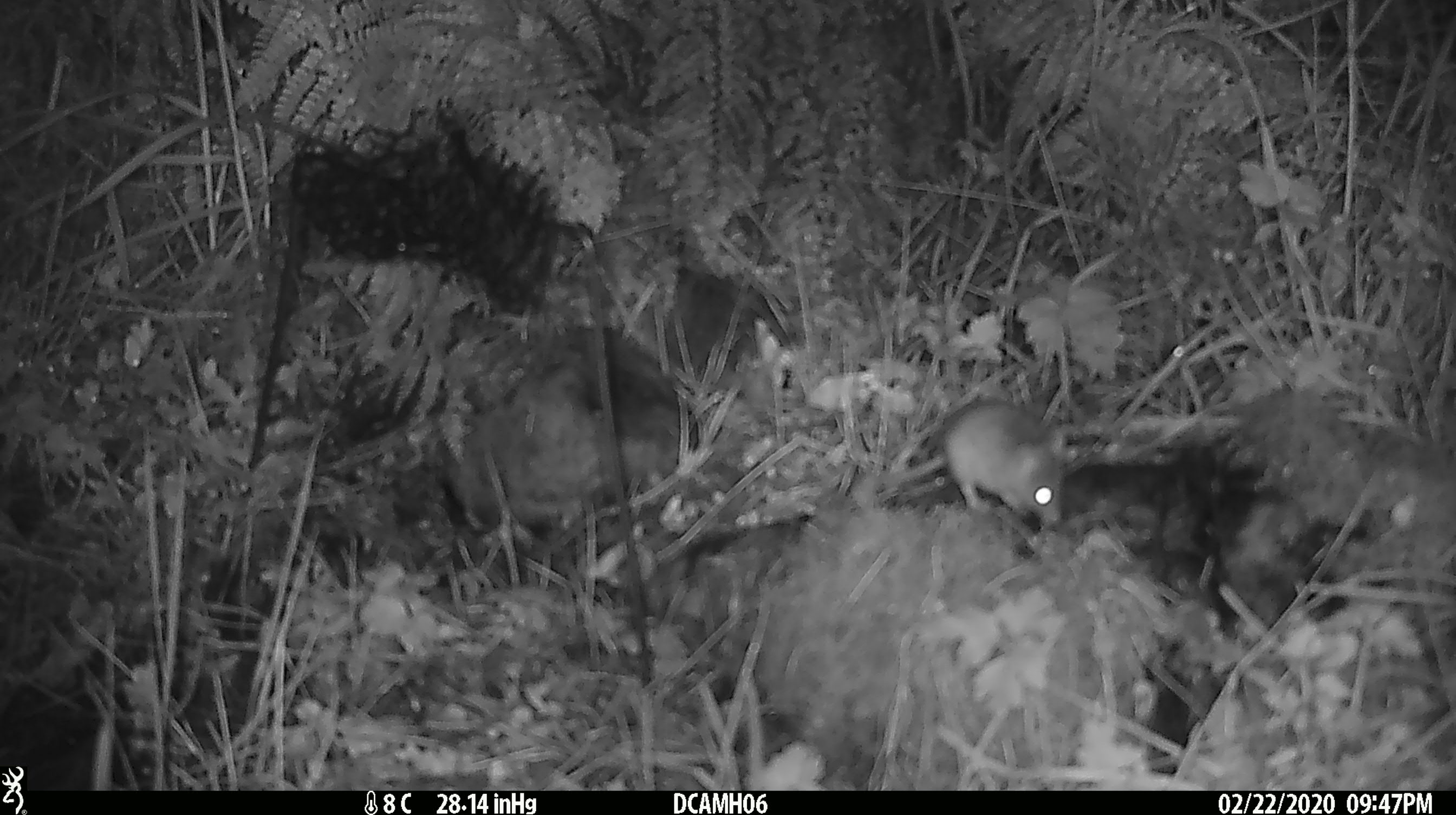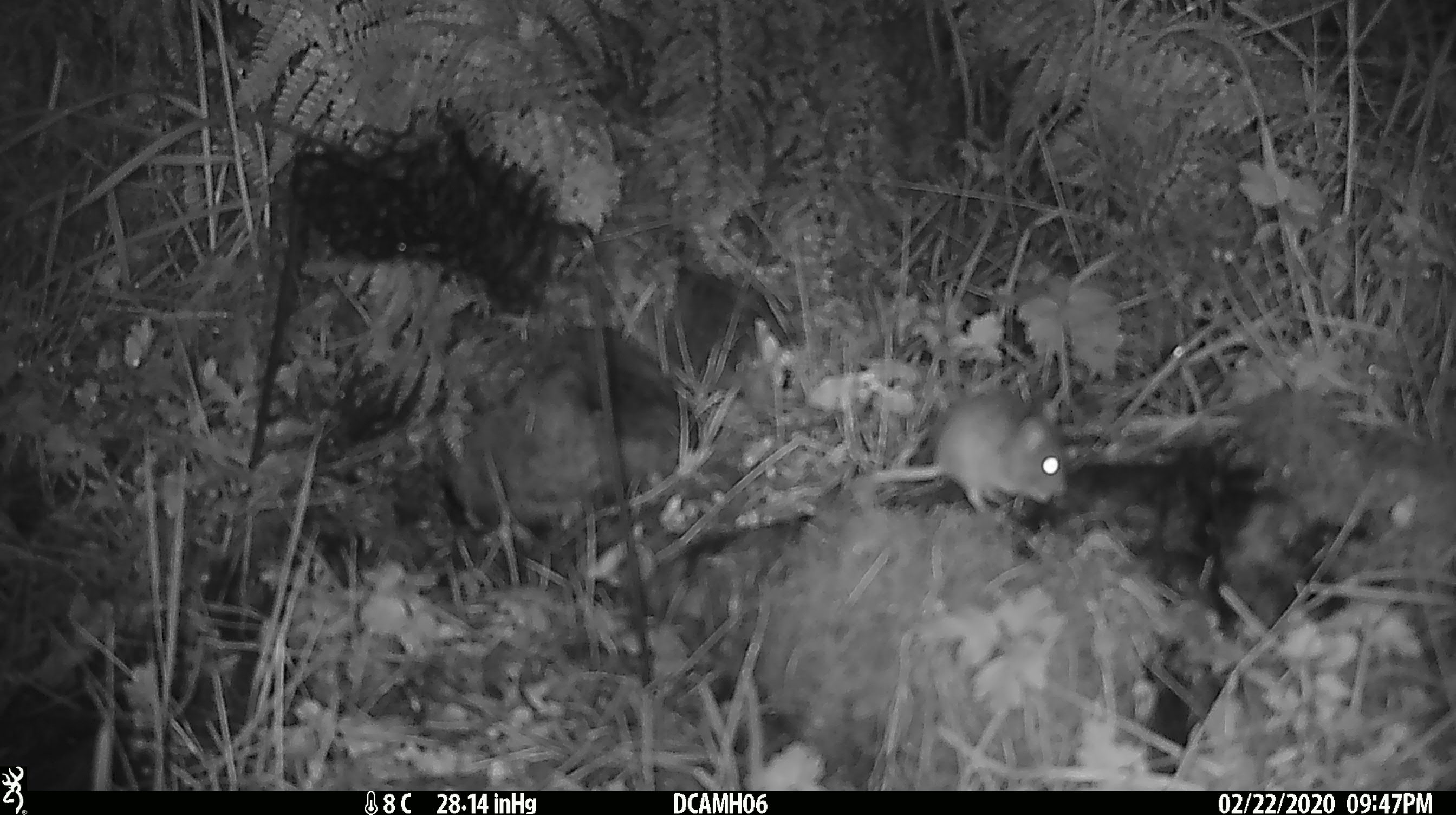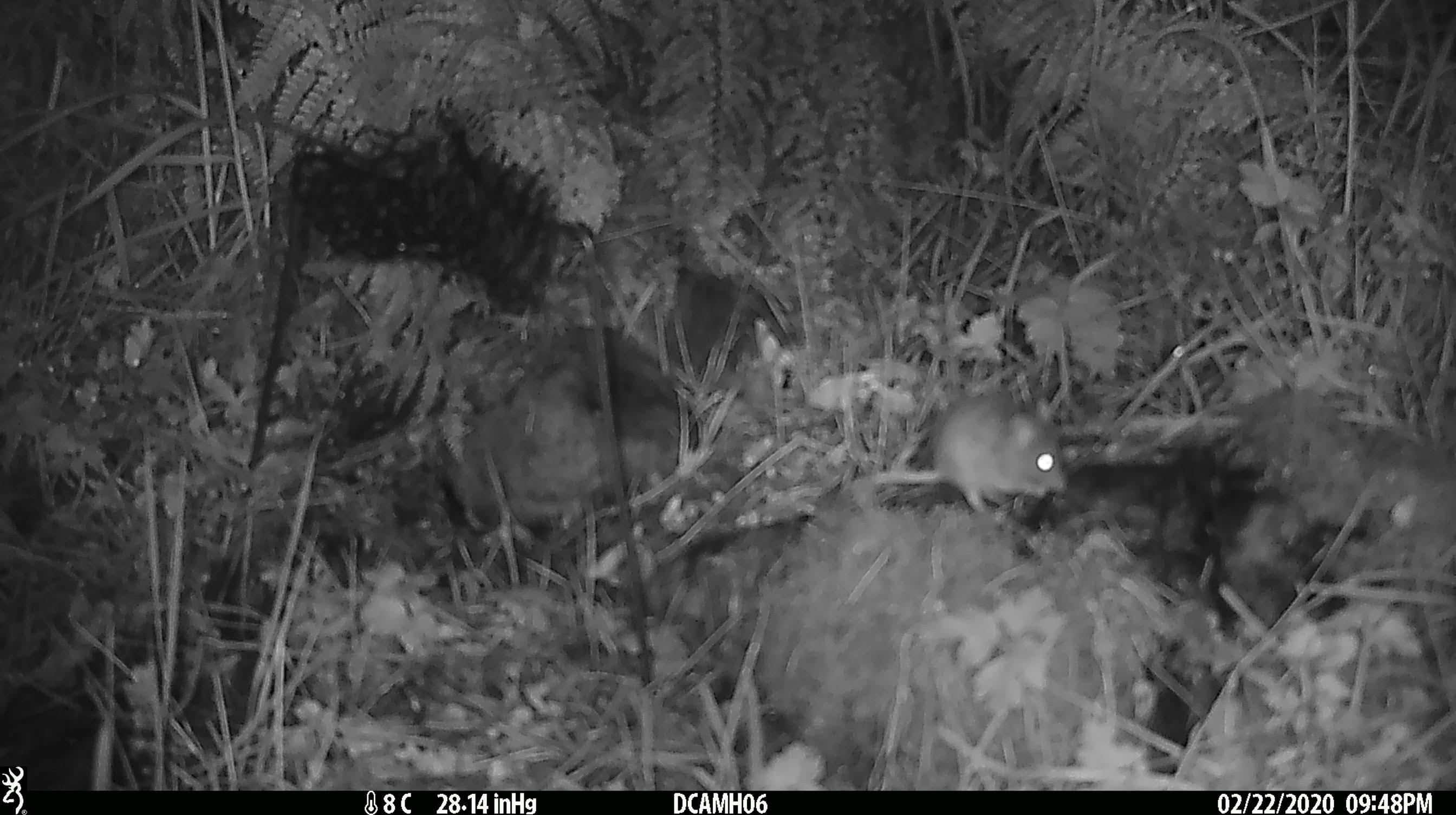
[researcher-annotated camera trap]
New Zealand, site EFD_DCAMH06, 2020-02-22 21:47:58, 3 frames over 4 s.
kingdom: Animalia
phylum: Chordata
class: Mammalia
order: Rodentia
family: Muridae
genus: Mus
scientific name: Mus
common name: mouse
Mouse (Mus).